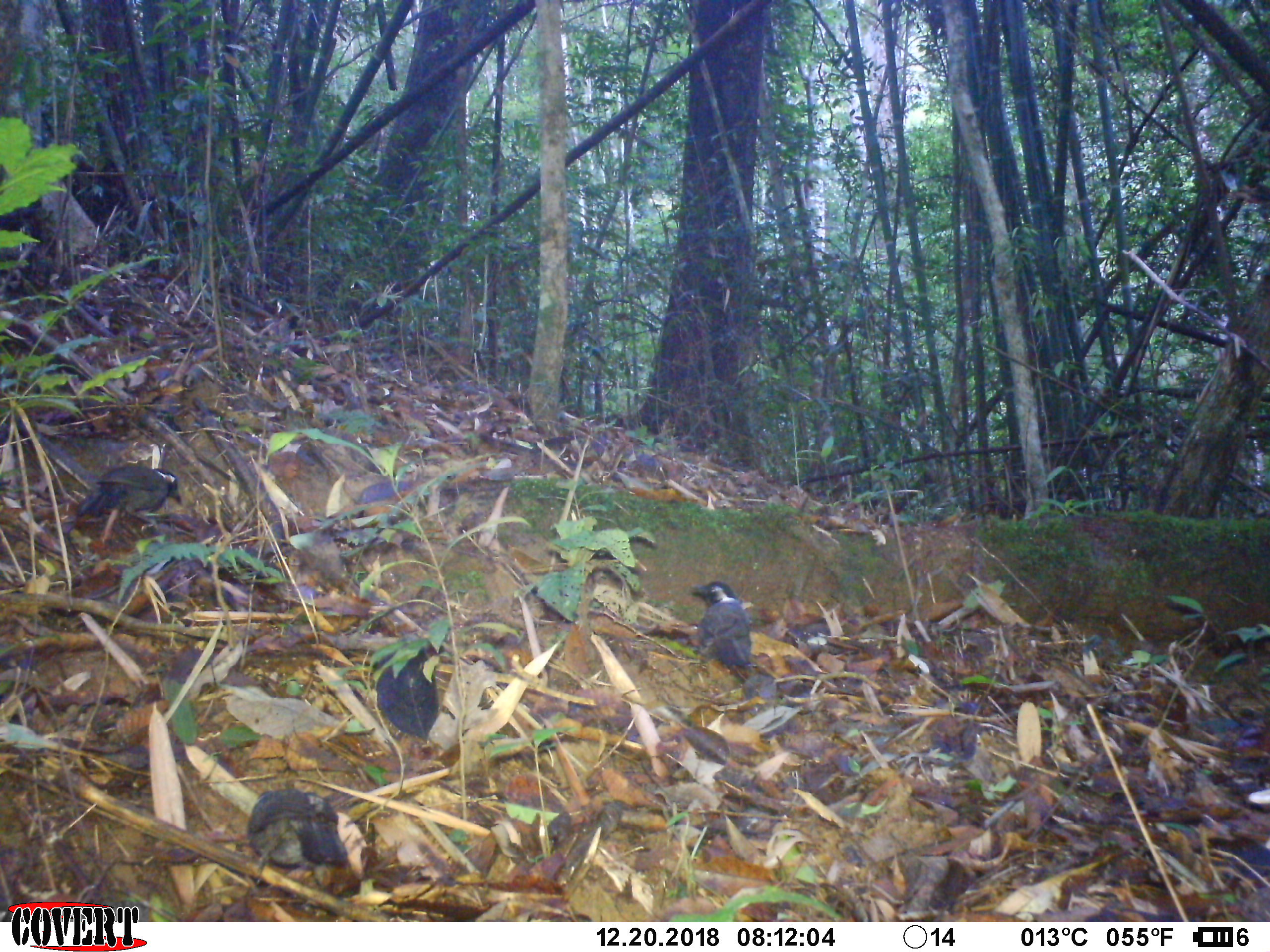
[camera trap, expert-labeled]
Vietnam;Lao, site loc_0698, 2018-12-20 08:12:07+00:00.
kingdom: Animalia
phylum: Chordata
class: Aves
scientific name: Aves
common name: bird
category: unidentified bird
Unidentified bird (bird) (Aves). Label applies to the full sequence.